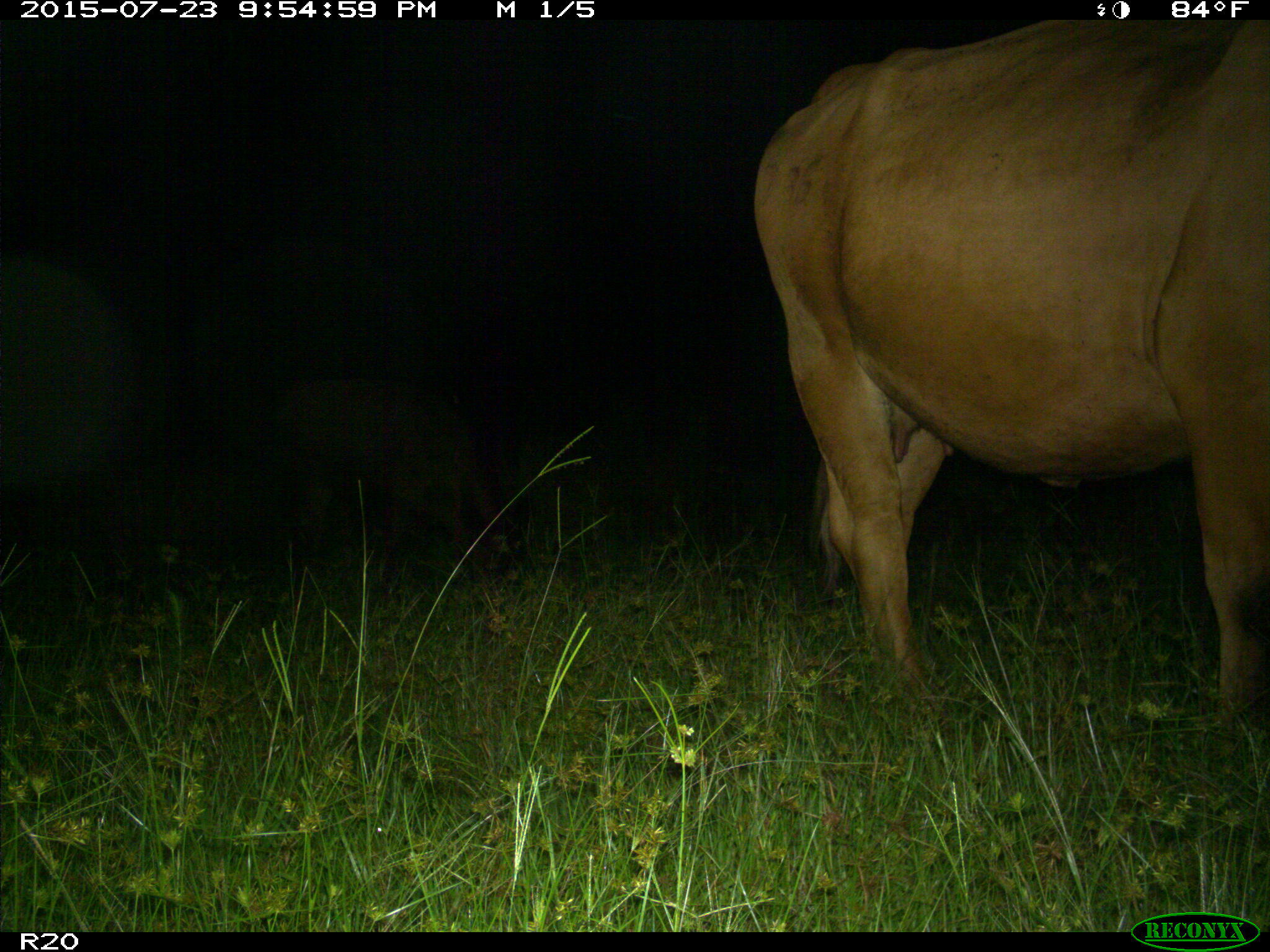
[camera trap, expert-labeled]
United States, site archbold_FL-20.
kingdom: Animalia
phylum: Chordata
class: Mammalia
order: Artiodactyla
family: Bovidae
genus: Bos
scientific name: Bos taurus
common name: domestic cow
Bos taurus (domestic cow).